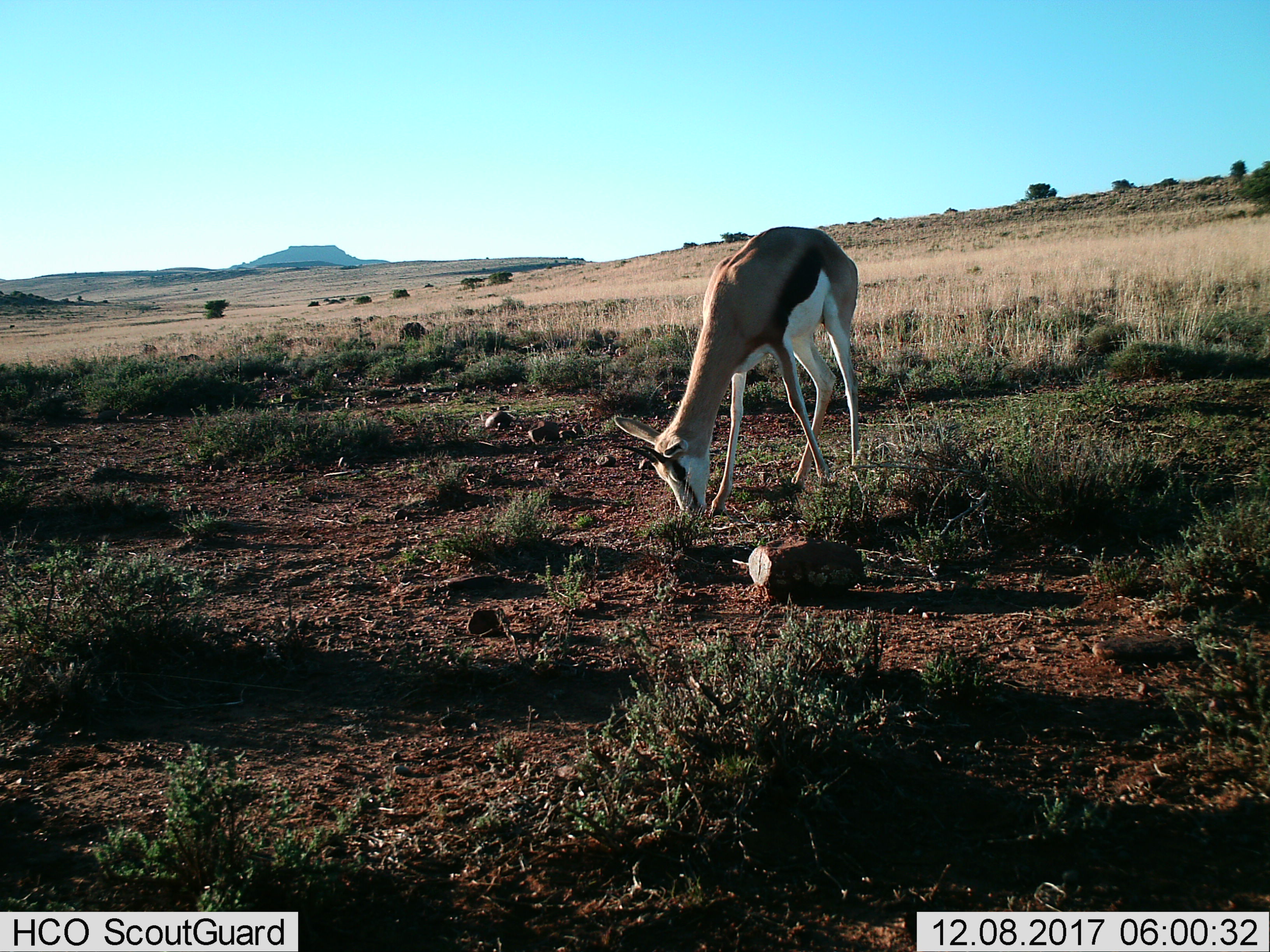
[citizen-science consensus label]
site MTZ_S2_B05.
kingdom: Animalia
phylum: Chordata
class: Mammalia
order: Artiodactyla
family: Bovidae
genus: Antidorcas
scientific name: Antidorcas marsupialis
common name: springbok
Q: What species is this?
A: Springbok (Antidorcas marsupialis).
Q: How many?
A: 1.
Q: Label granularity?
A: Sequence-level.